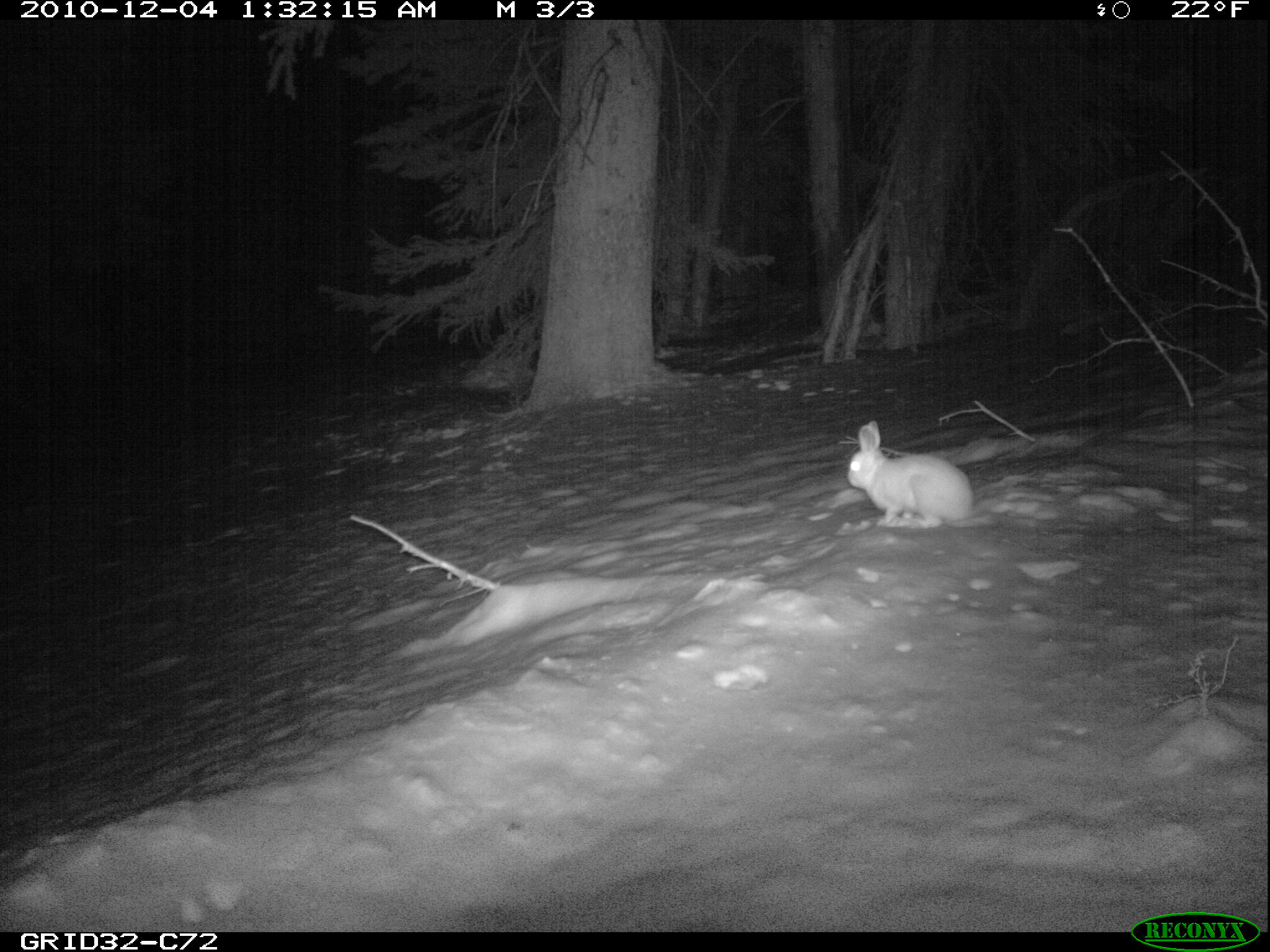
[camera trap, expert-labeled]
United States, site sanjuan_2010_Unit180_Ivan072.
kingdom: Animalia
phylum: Chordata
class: Mammalia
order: Lagomorpha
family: Leporidae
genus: Lepus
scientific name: Lepus americanus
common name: snowshoe hare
Lepus americanus (snowshoe hare).